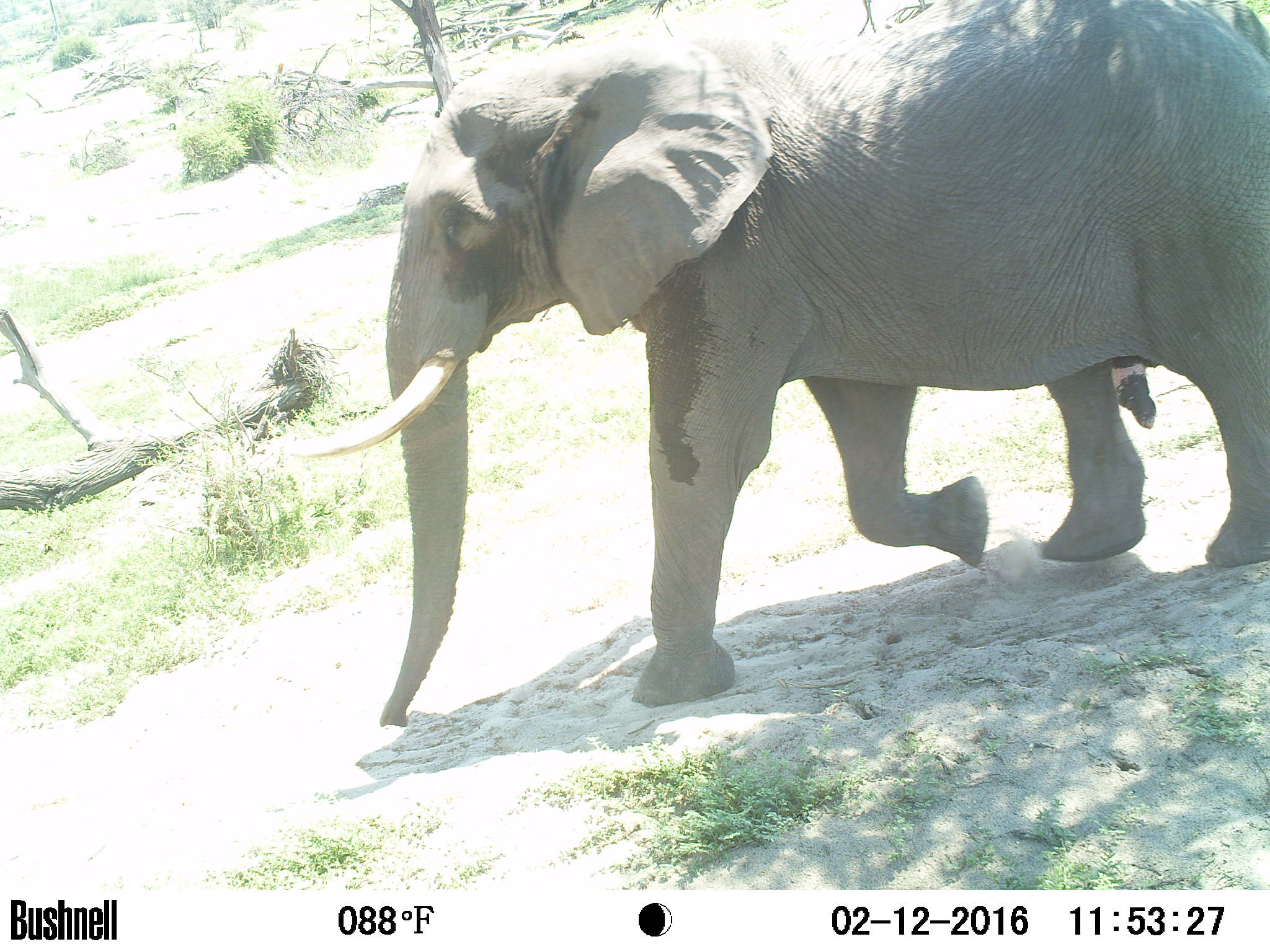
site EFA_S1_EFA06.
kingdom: Animalia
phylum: Chordata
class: Mammalia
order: Proboscidea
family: Elephantidae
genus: Loxodonta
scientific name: Loxodonta africana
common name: african bush elephant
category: elephant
Elephant (african bush elephant) (Loxodonta africana), count 1. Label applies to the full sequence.